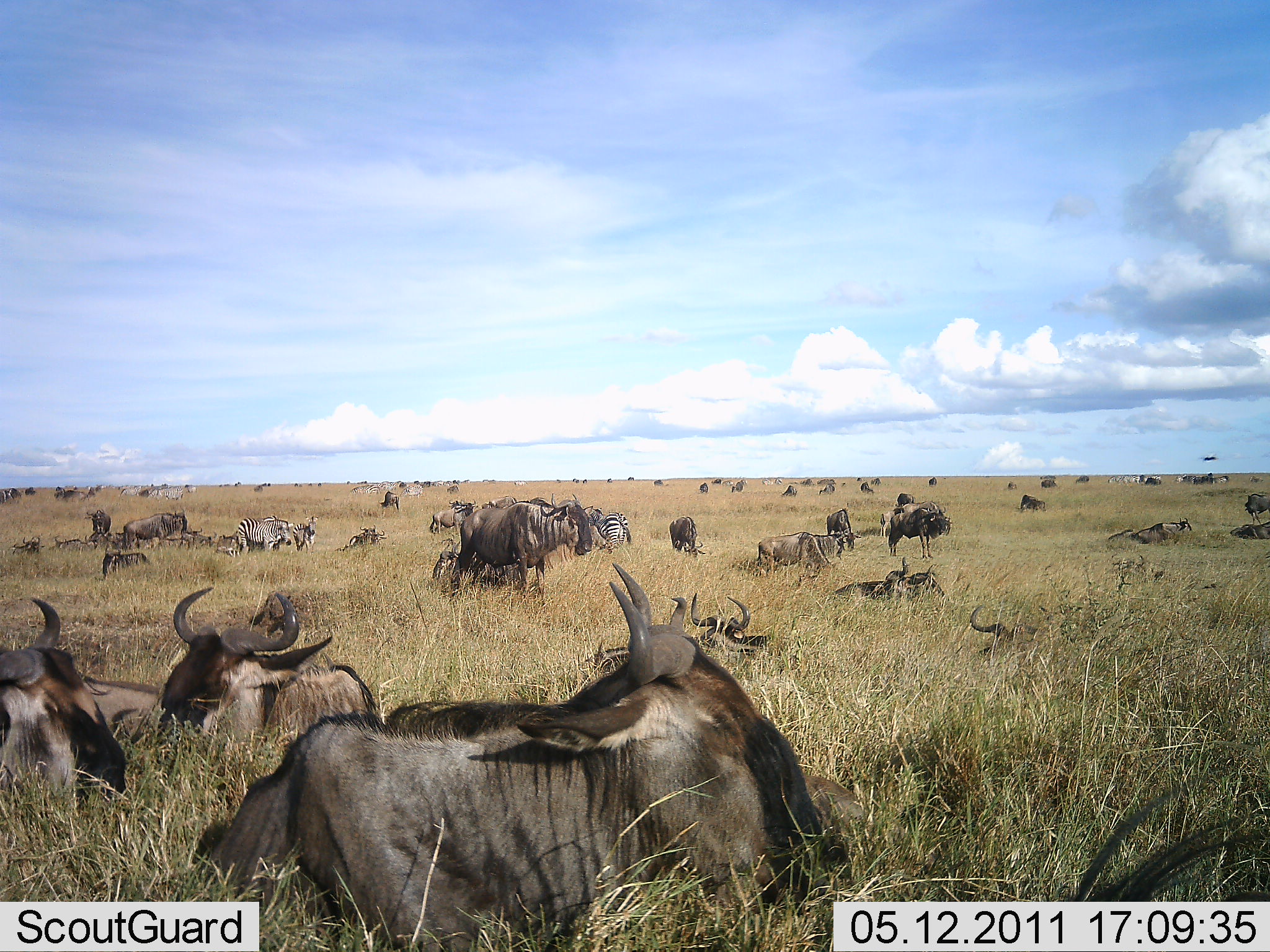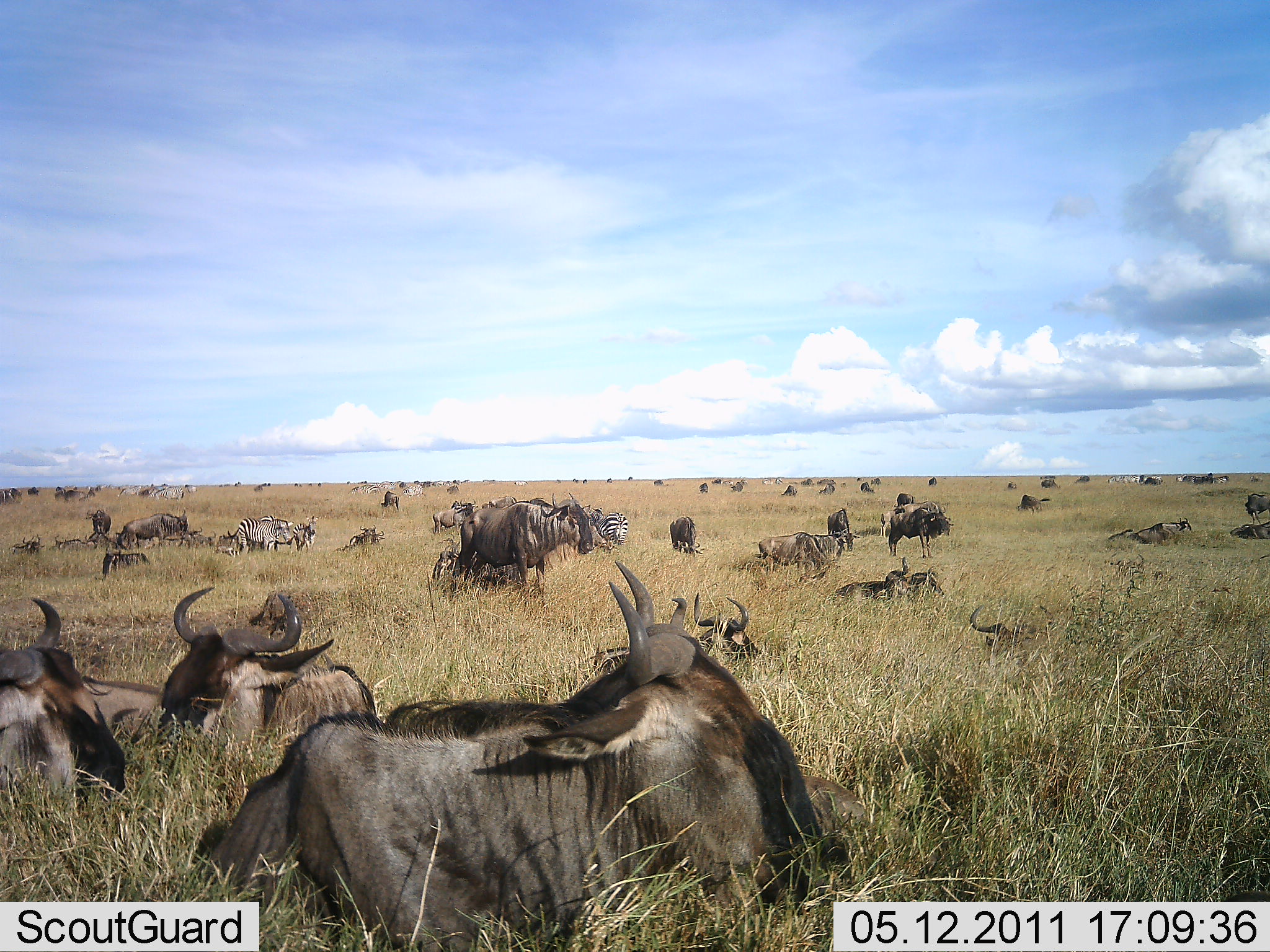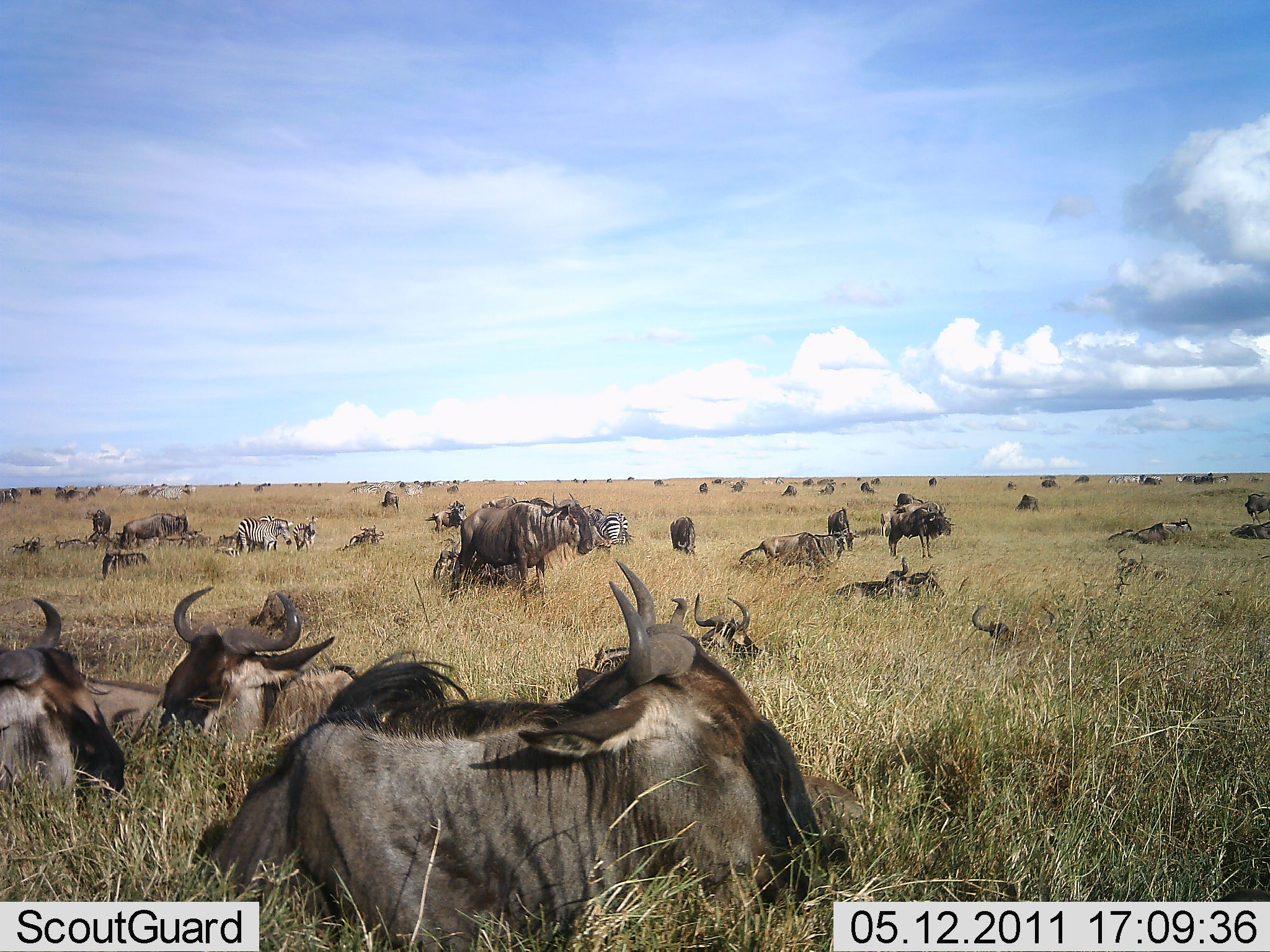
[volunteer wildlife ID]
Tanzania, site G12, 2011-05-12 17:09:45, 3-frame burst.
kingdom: Animalia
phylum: Chordata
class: Mammalia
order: Artiodactyla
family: Bovidae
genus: Connochaetes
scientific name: Connochaetes taurinus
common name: blue wildebeest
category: wildebeest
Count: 51+.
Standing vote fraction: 47%.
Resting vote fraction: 100%.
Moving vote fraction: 6%.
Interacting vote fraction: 0%.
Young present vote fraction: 0%.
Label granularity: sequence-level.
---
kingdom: Animalia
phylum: Chordata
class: Mammalia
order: Perissodactyla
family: Equidae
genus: Equus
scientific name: Equus quagga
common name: plains zebra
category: zebra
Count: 2.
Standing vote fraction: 100%.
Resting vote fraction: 9%.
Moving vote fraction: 9%.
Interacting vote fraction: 0%.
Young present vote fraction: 0%.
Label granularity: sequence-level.